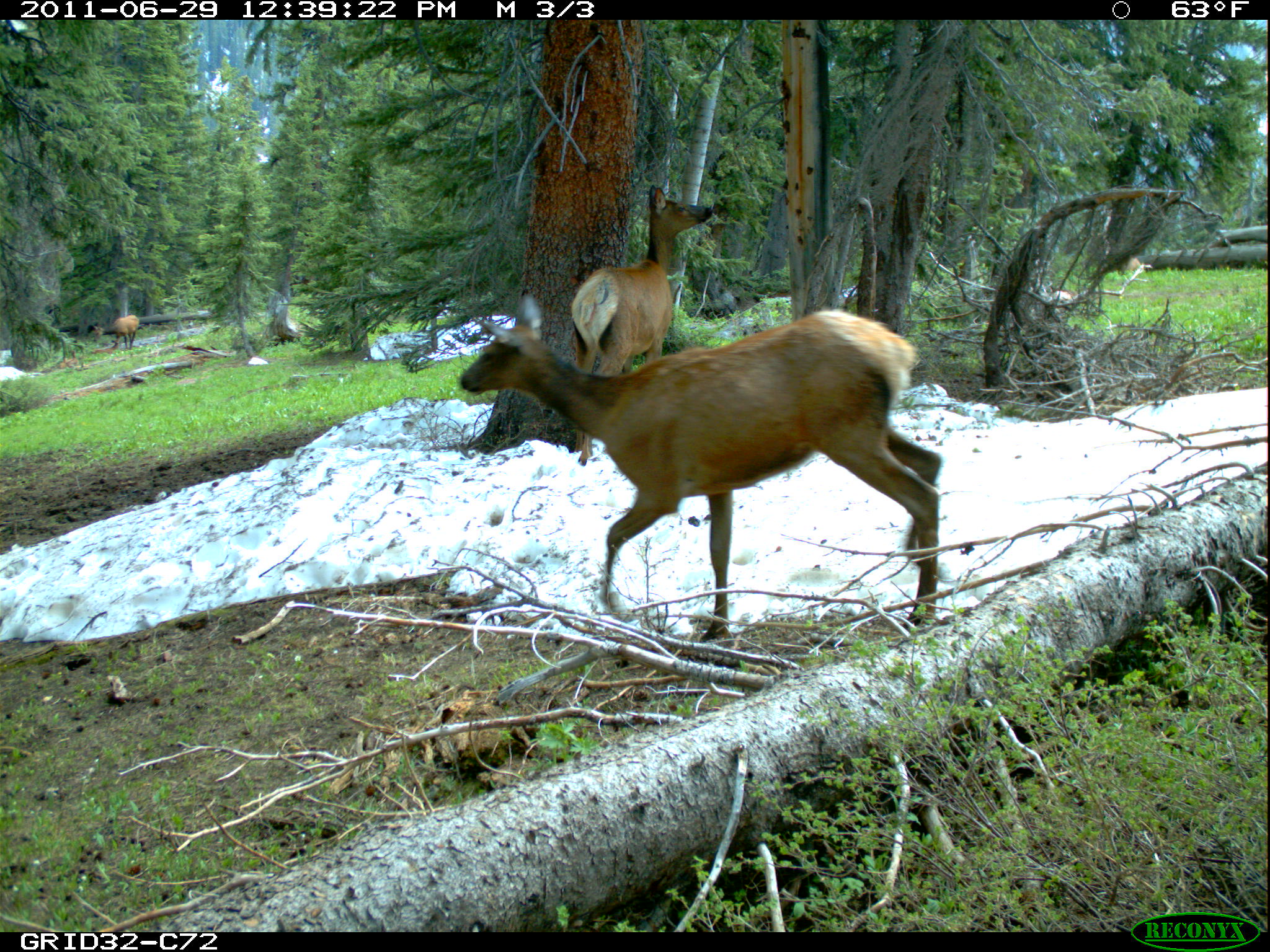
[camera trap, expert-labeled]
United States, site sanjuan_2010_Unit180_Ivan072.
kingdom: Animalia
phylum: Chordata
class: Mammalia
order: Artiodactyla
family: Cervidae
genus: Cervus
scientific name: Cervus elaphus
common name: red deer